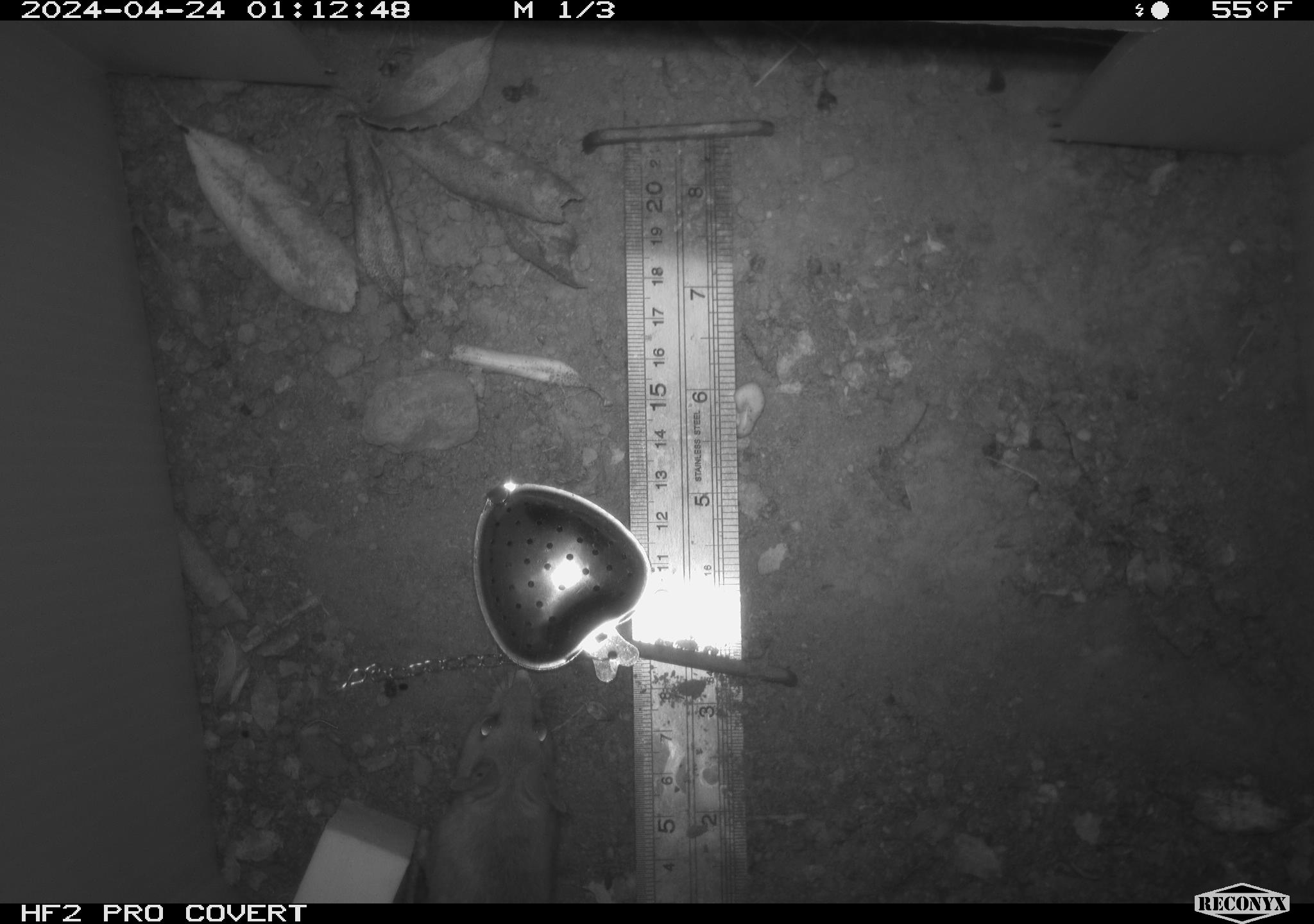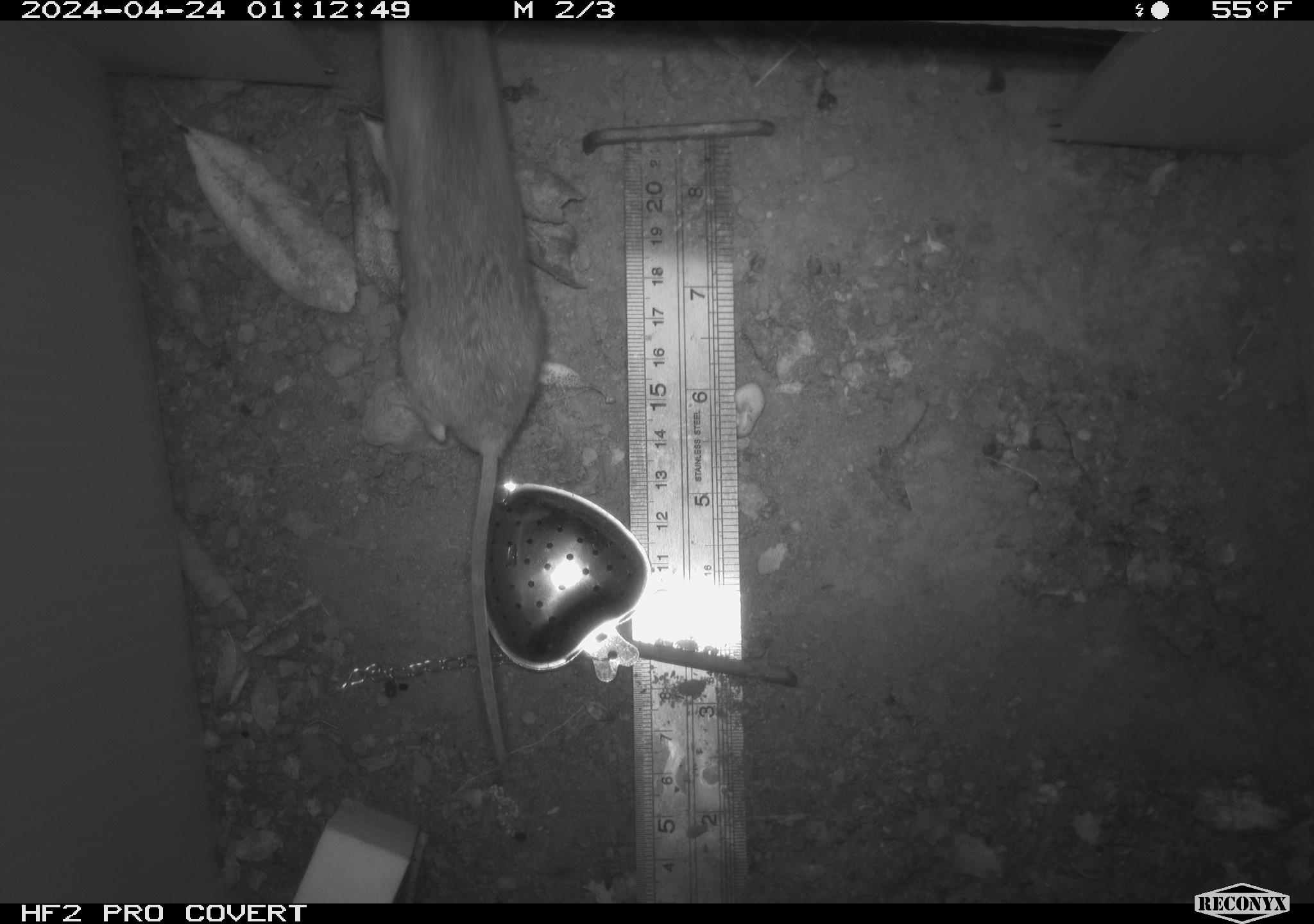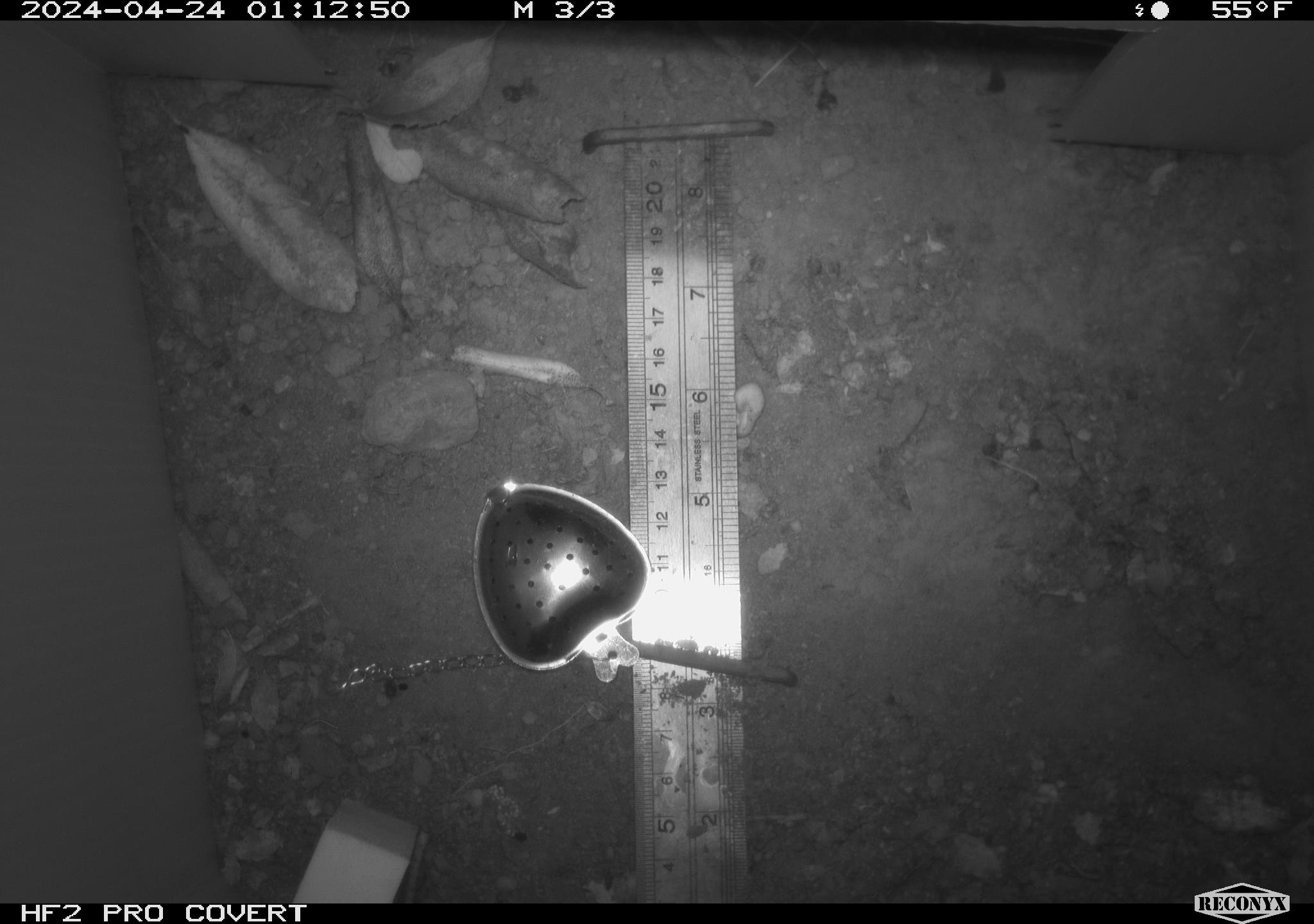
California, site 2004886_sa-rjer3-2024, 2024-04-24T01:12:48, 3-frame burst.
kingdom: Animalia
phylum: Chordata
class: Mammalia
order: Rodentia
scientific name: Rodentia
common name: mouse species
Mouse species (Rodentia).